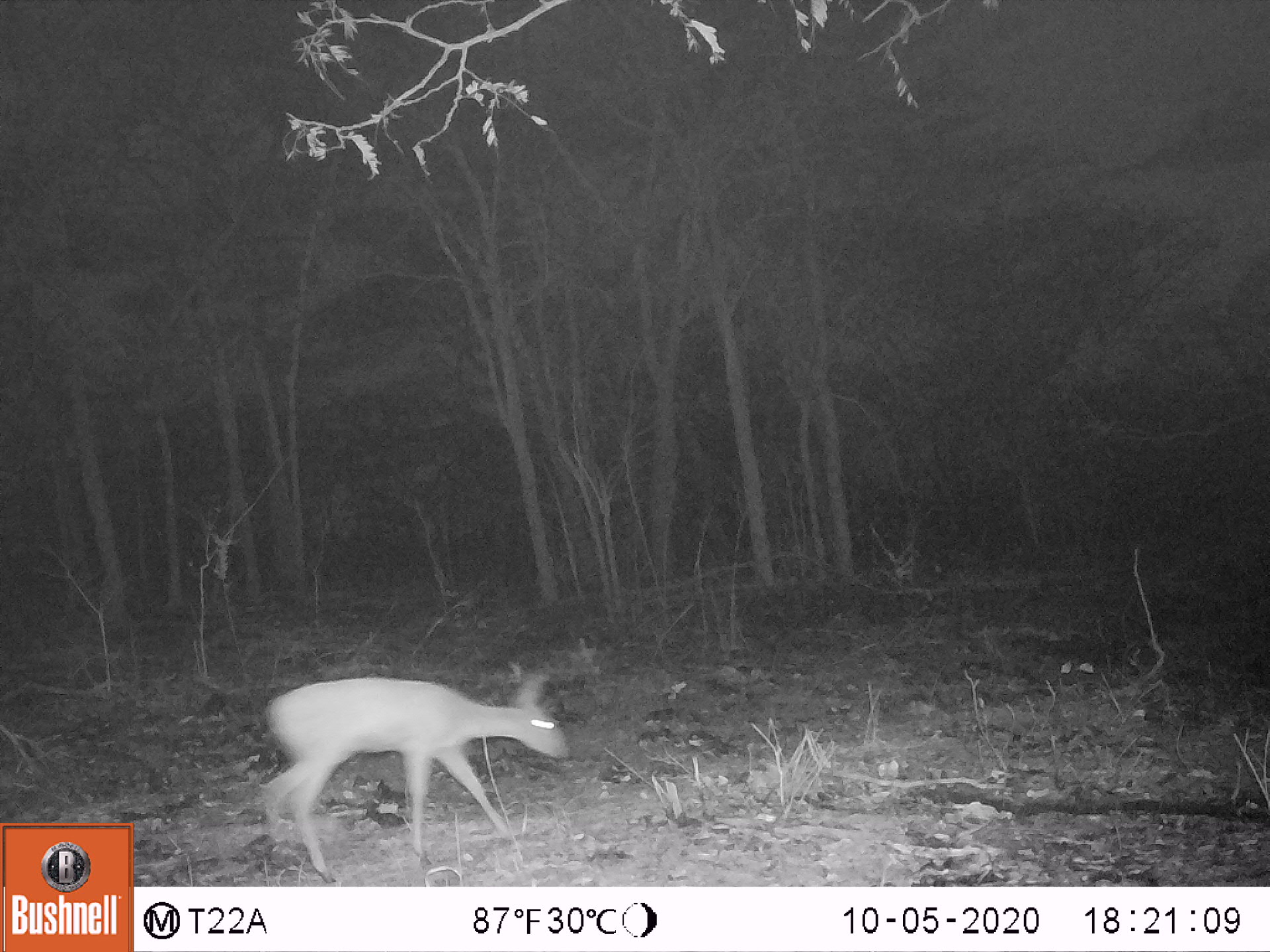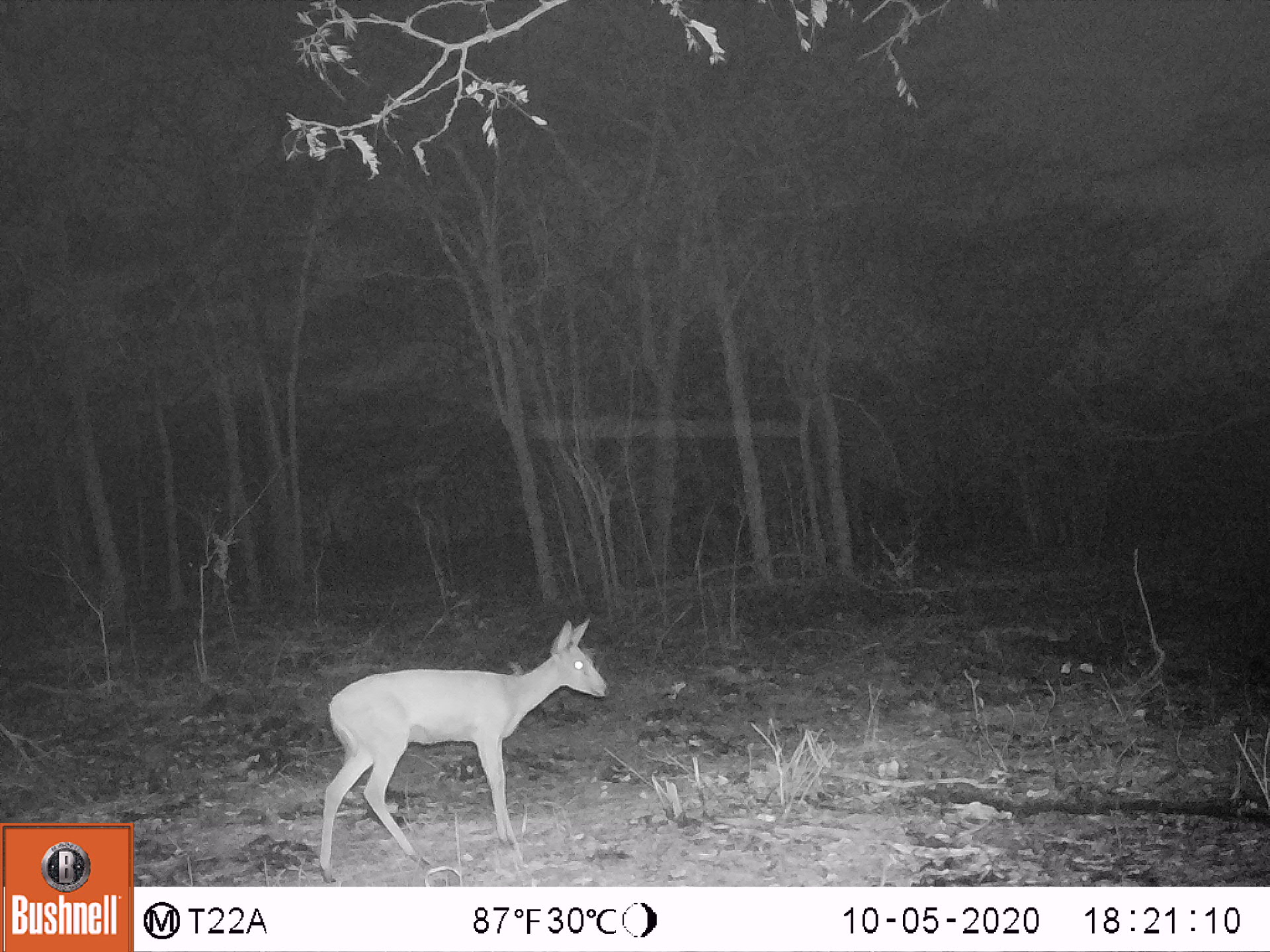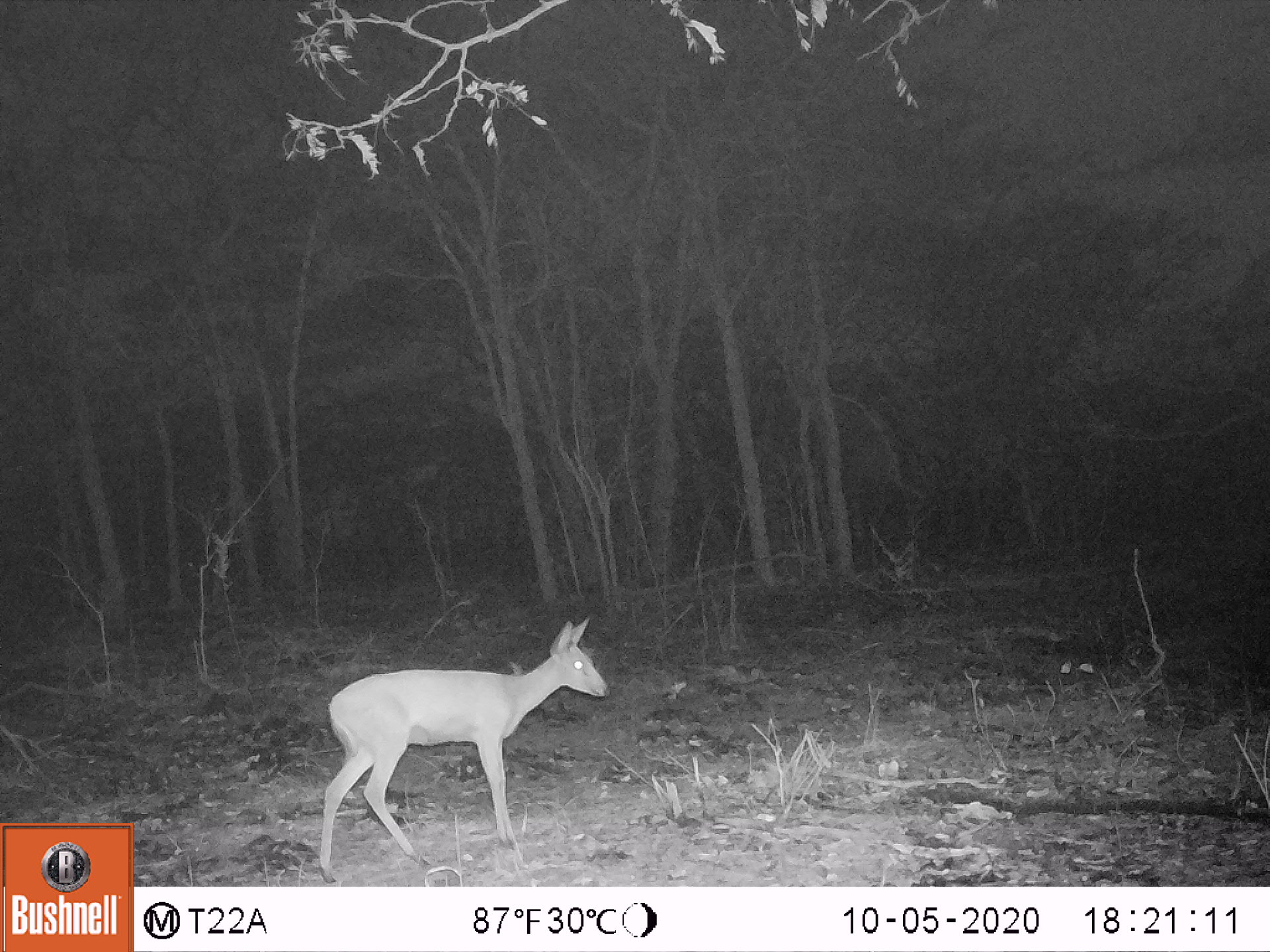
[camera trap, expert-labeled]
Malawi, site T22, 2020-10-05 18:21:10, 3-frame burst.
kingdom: Animalia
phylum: Chordata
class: Mammalia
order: Artiodactyla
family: Bovidae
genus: Sylvicapra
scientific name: Sylvicapra grimmia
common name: common duiker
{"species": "common duiker (Sylvicapra grimmia)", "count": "1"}